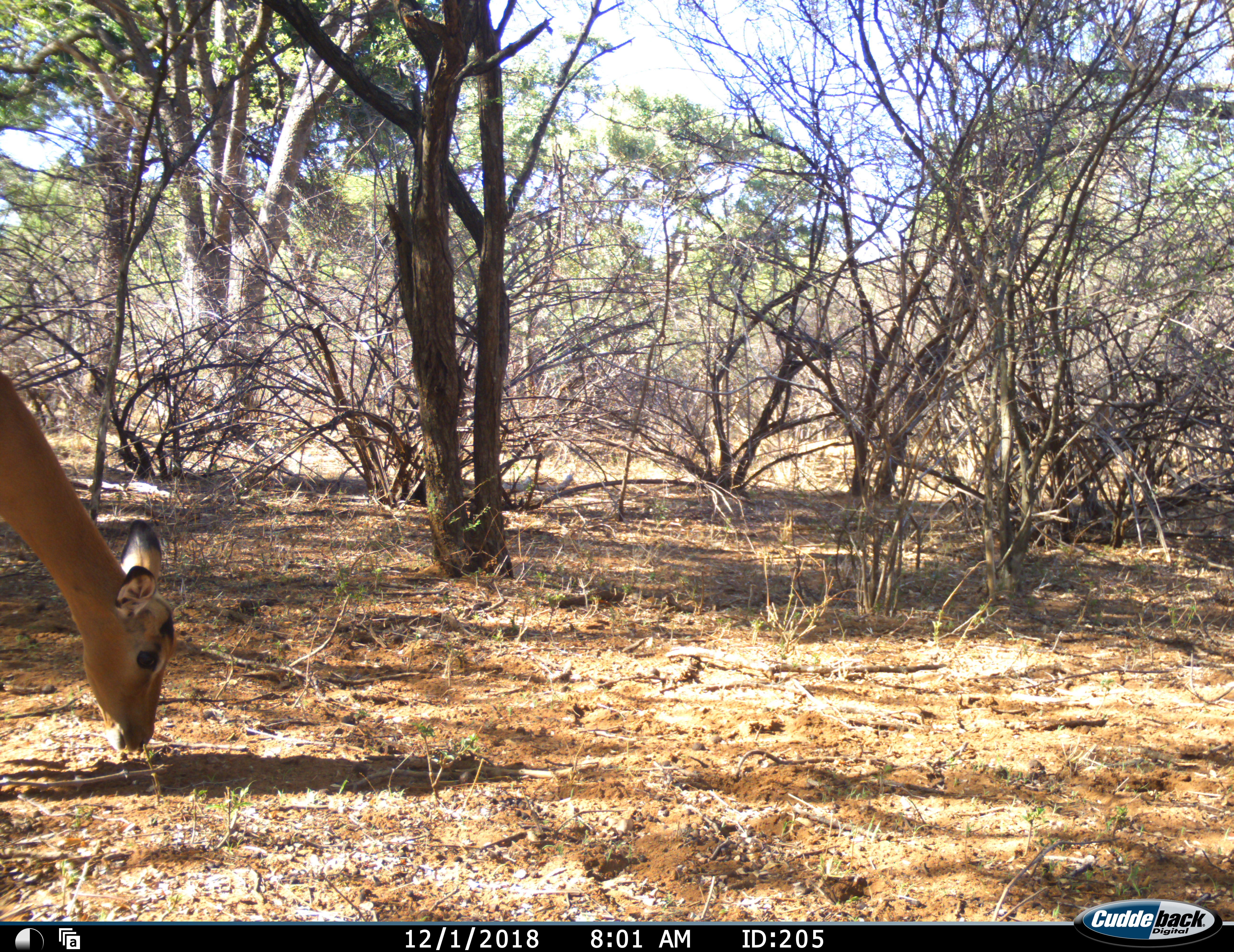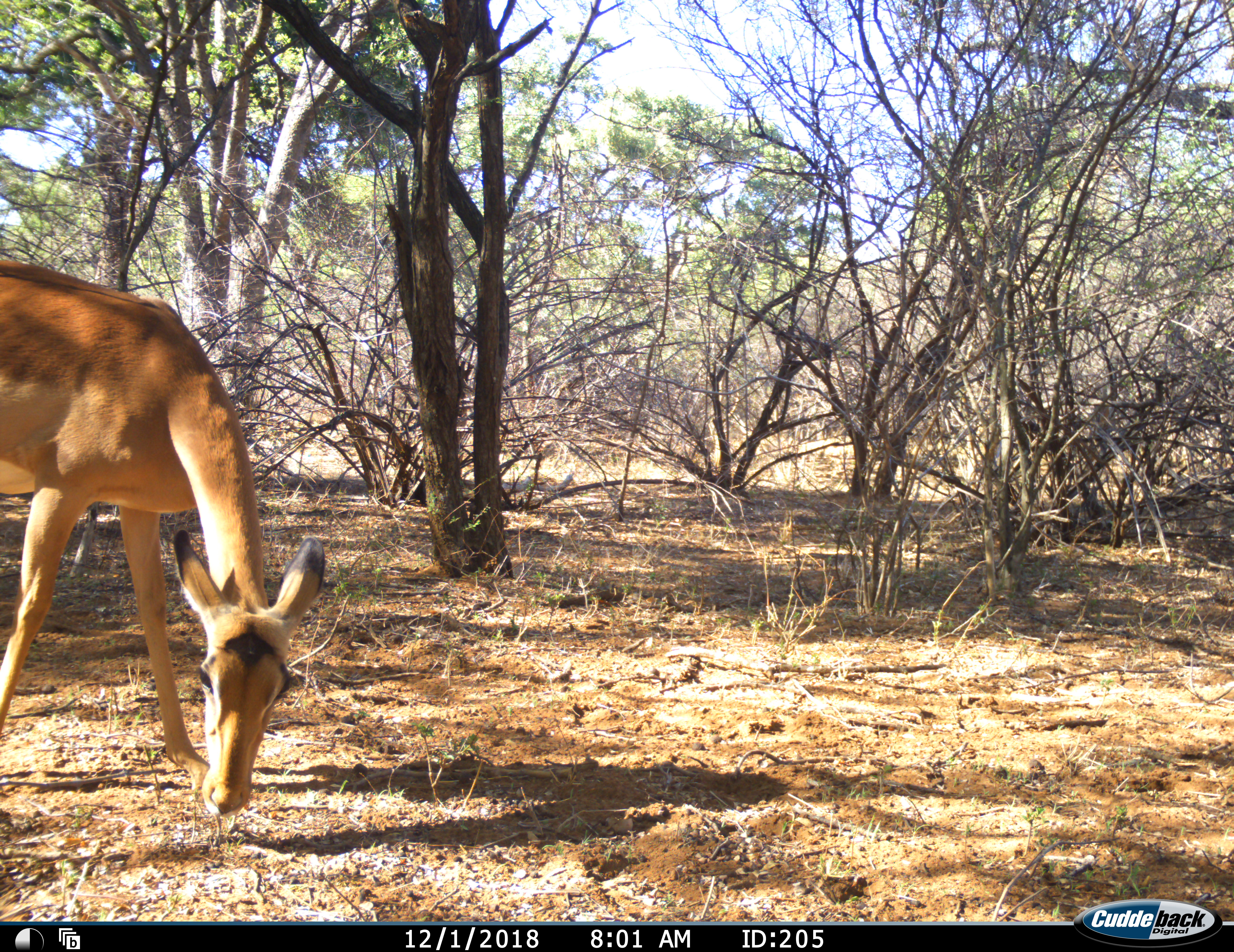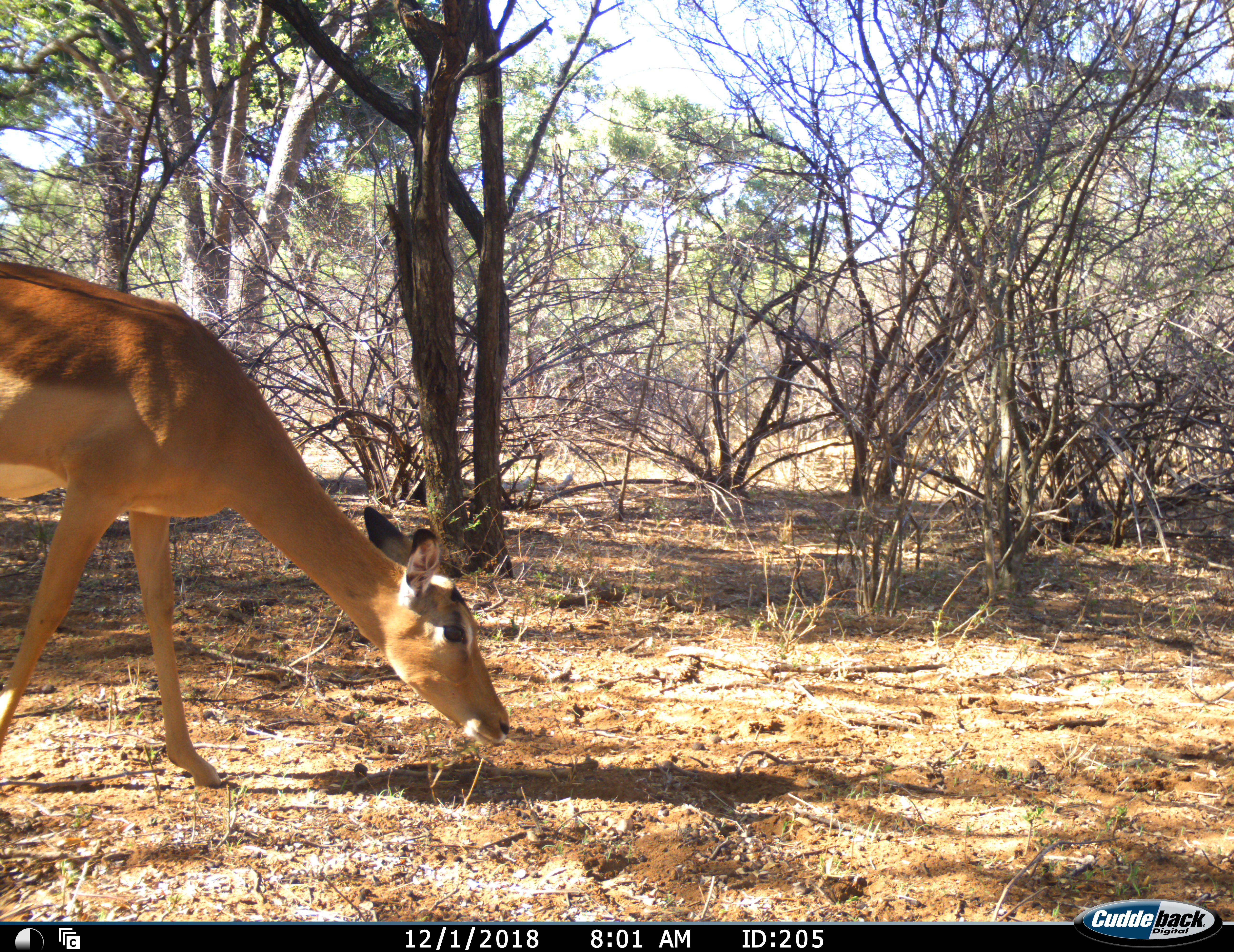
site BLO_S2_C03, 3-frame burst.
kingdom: Animalia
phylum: Chordata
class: Mammalia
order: Artiodactyla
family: Bovidae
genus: Aepyceros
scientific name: Aepyceros melampus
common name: impala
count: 1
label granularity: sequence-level